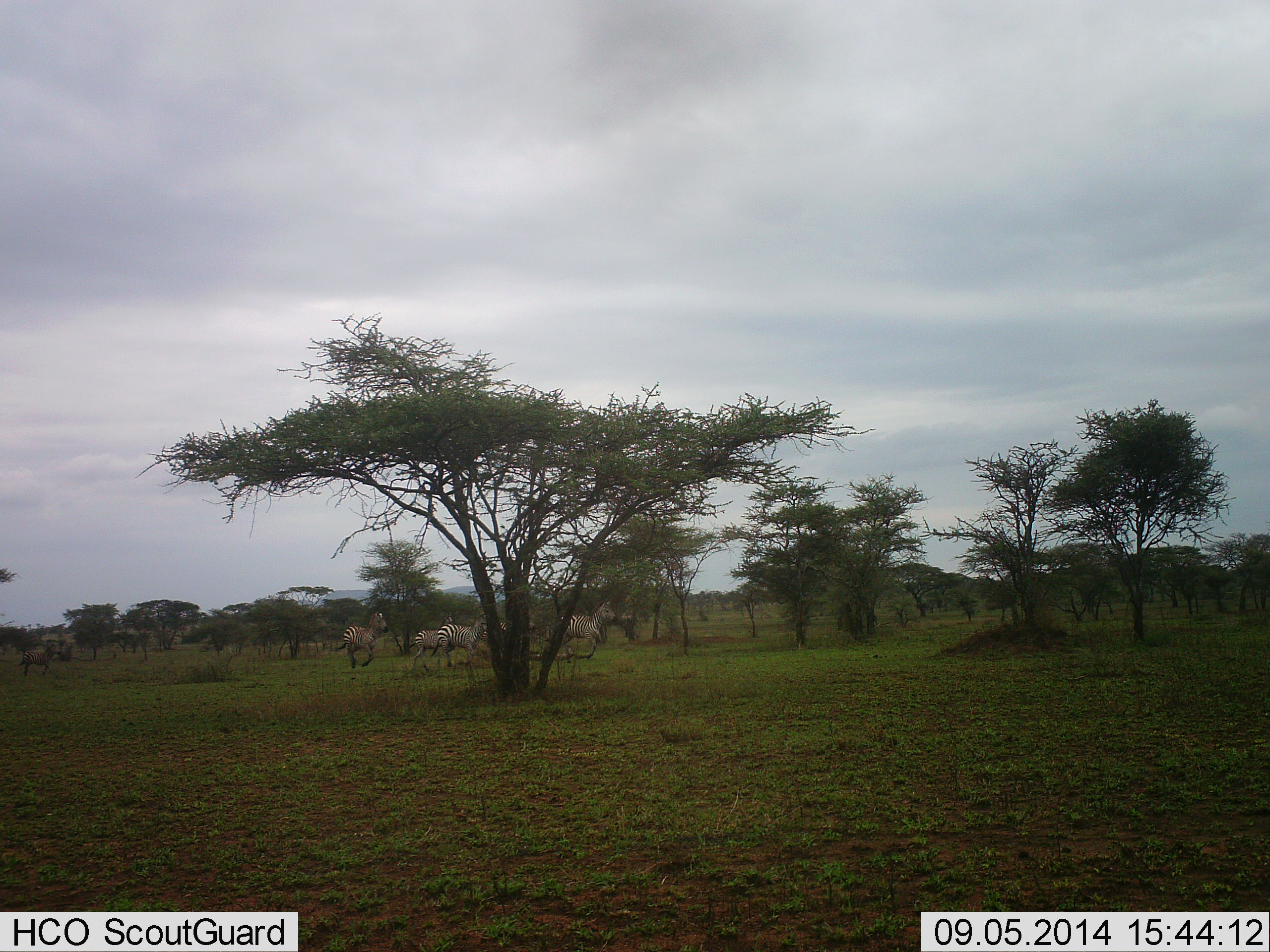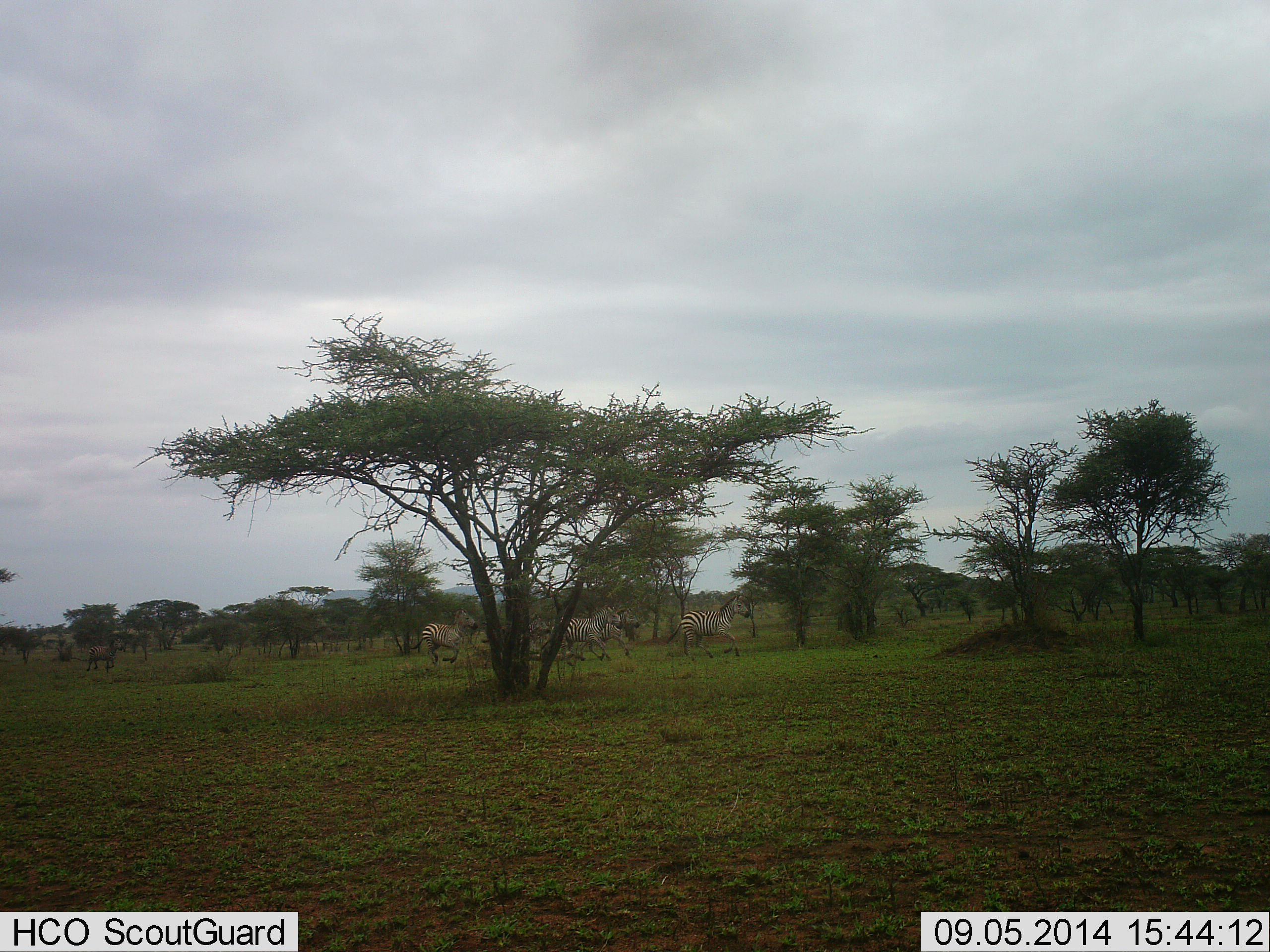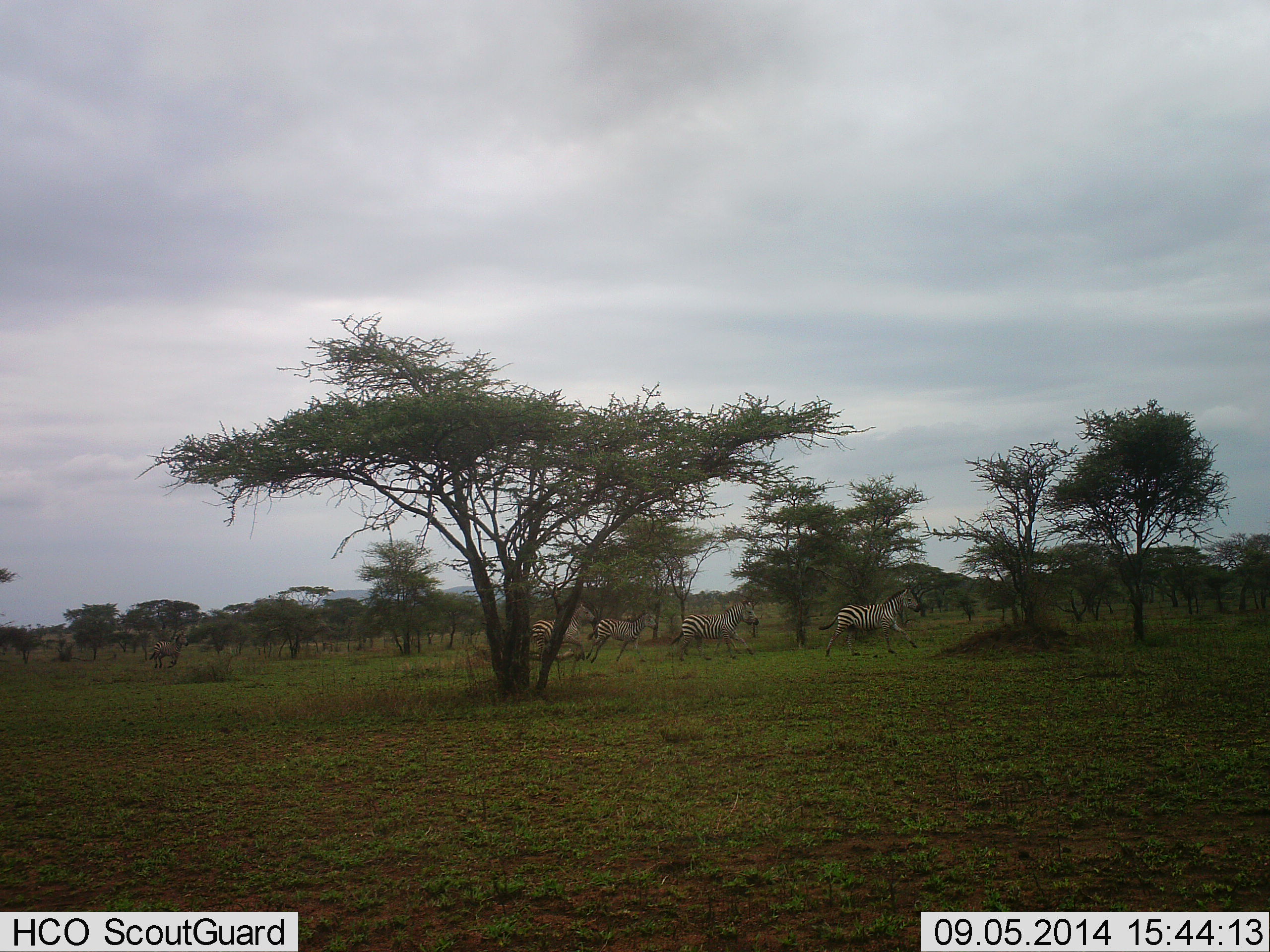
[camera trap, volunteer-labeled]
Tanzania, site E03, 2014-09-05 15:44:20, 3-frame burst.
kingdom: Animalia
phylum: Chordata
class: Mammalia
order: Perissodactyla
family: Equidae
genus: Equus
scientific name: Equus quagga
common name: plains zebra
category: zebra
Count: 6.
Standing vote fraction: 20%.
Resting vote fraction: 0%.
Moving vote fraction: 90%.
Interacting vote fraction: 0%.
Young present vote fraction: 0%.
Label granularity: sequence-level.